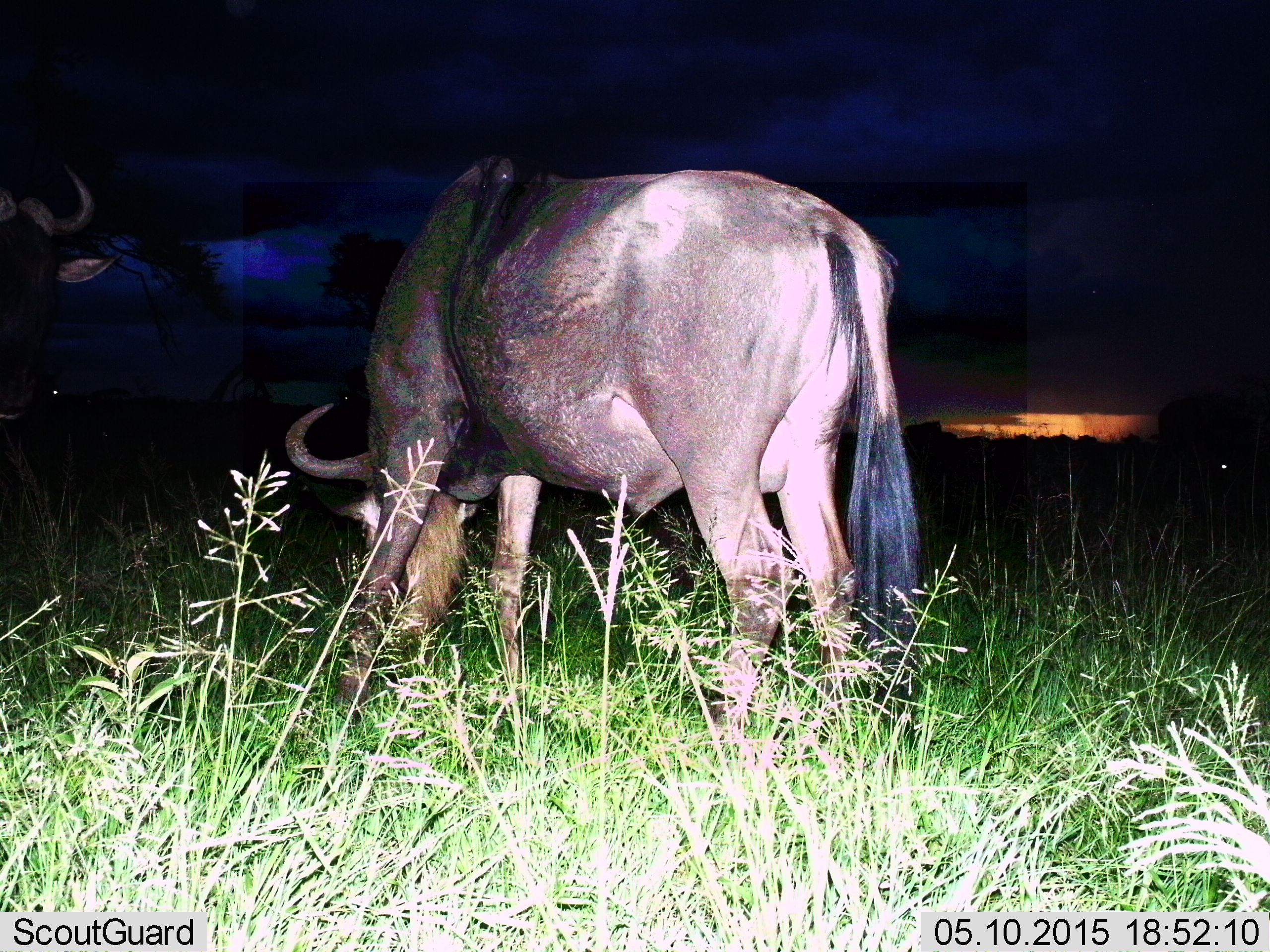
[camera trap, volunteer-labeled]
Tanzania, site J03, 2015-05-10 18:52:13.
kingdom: Animalia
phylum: Chordata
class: Mammalia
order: Artiodactyla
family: Bovidae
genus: Connochaetes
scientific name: Connochaetes taurinus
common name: blue wildebeest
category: wildebeest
Wildebeest (blue wildebeest) (Connochaetes taurinus), count 2. Behavior (volunteer vote fractions): standing 50%, resting 0%, moving 0%, interacting 0%. Young present (vote fraction): 0%. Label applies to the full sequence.